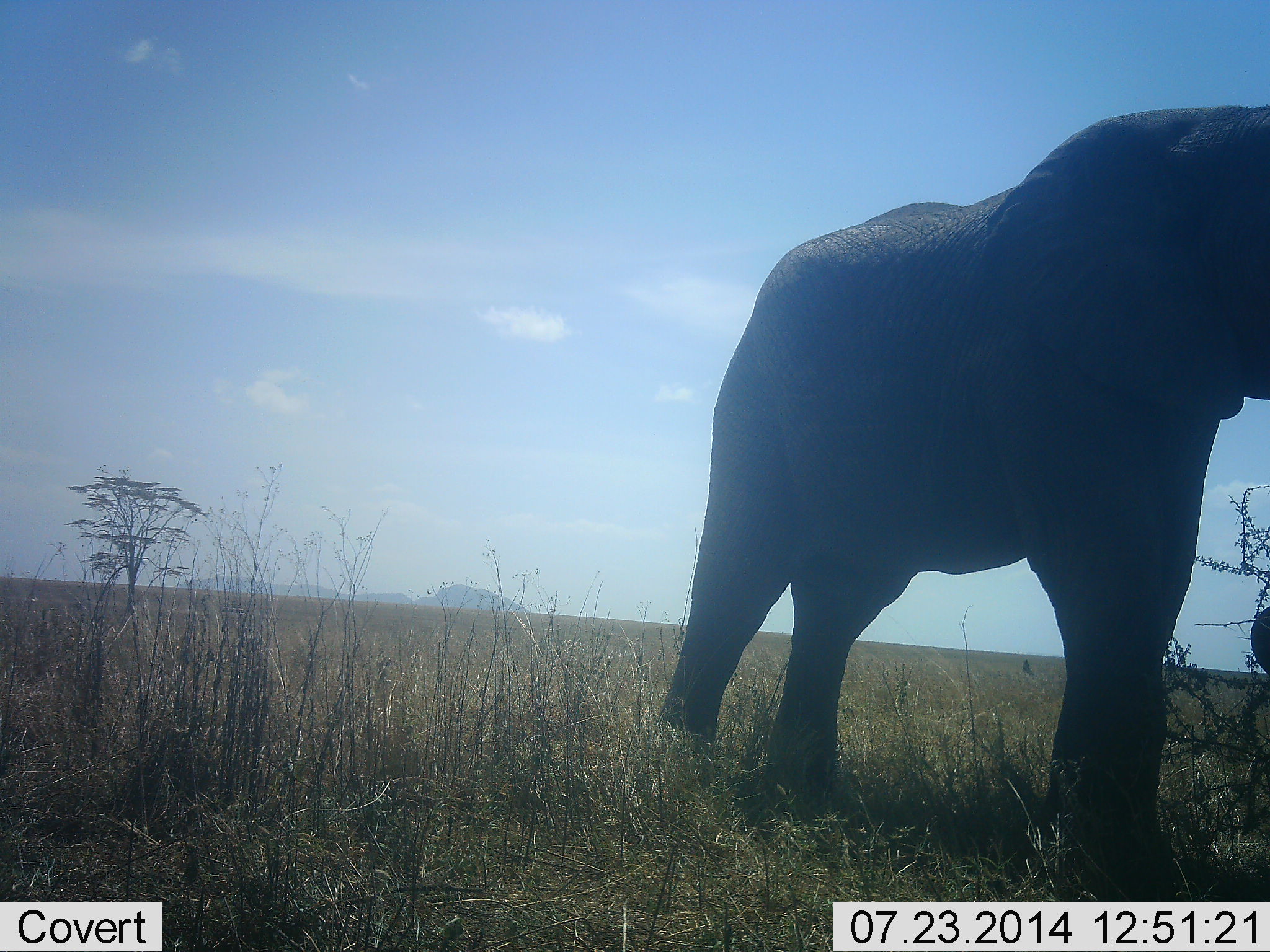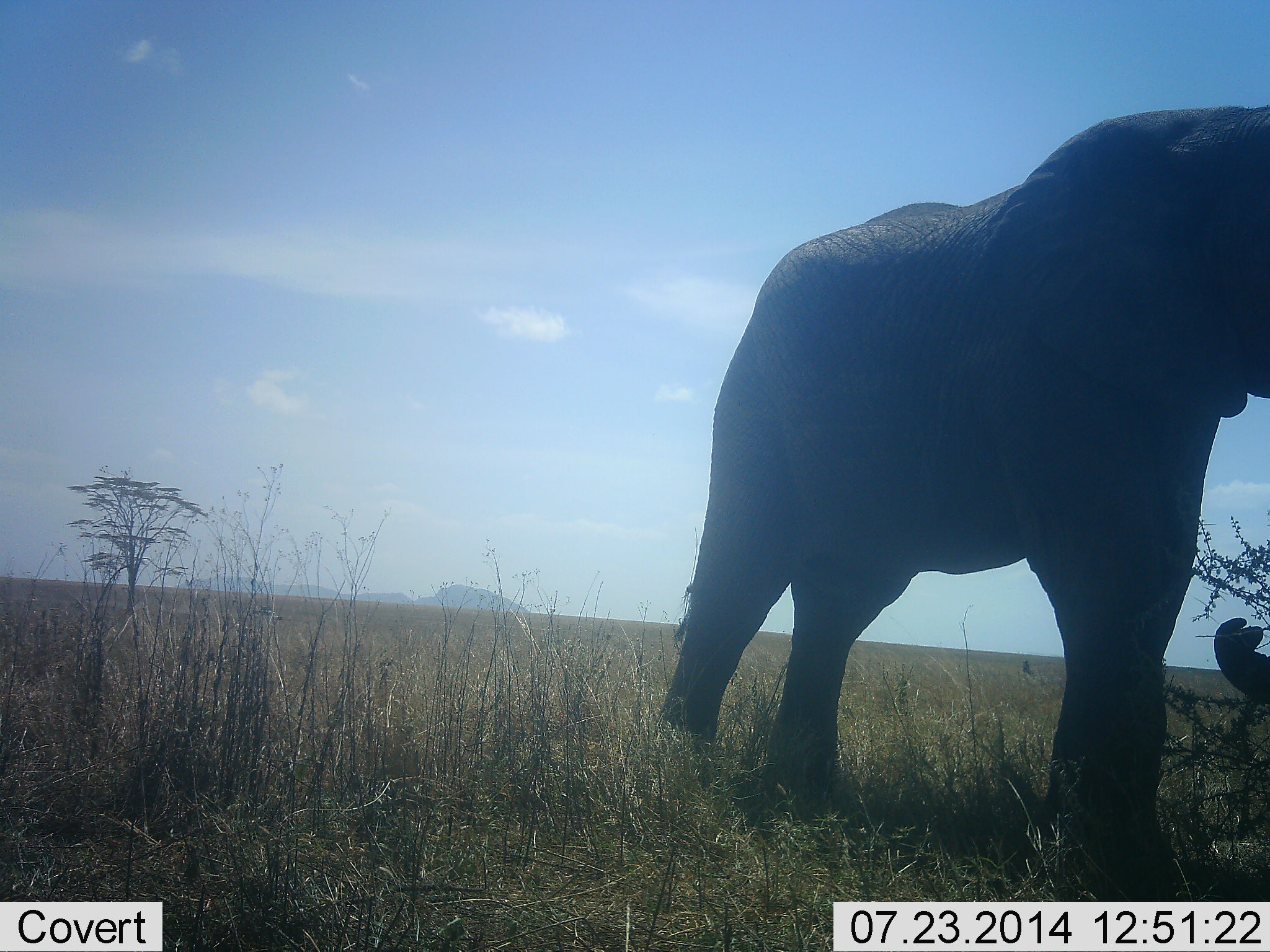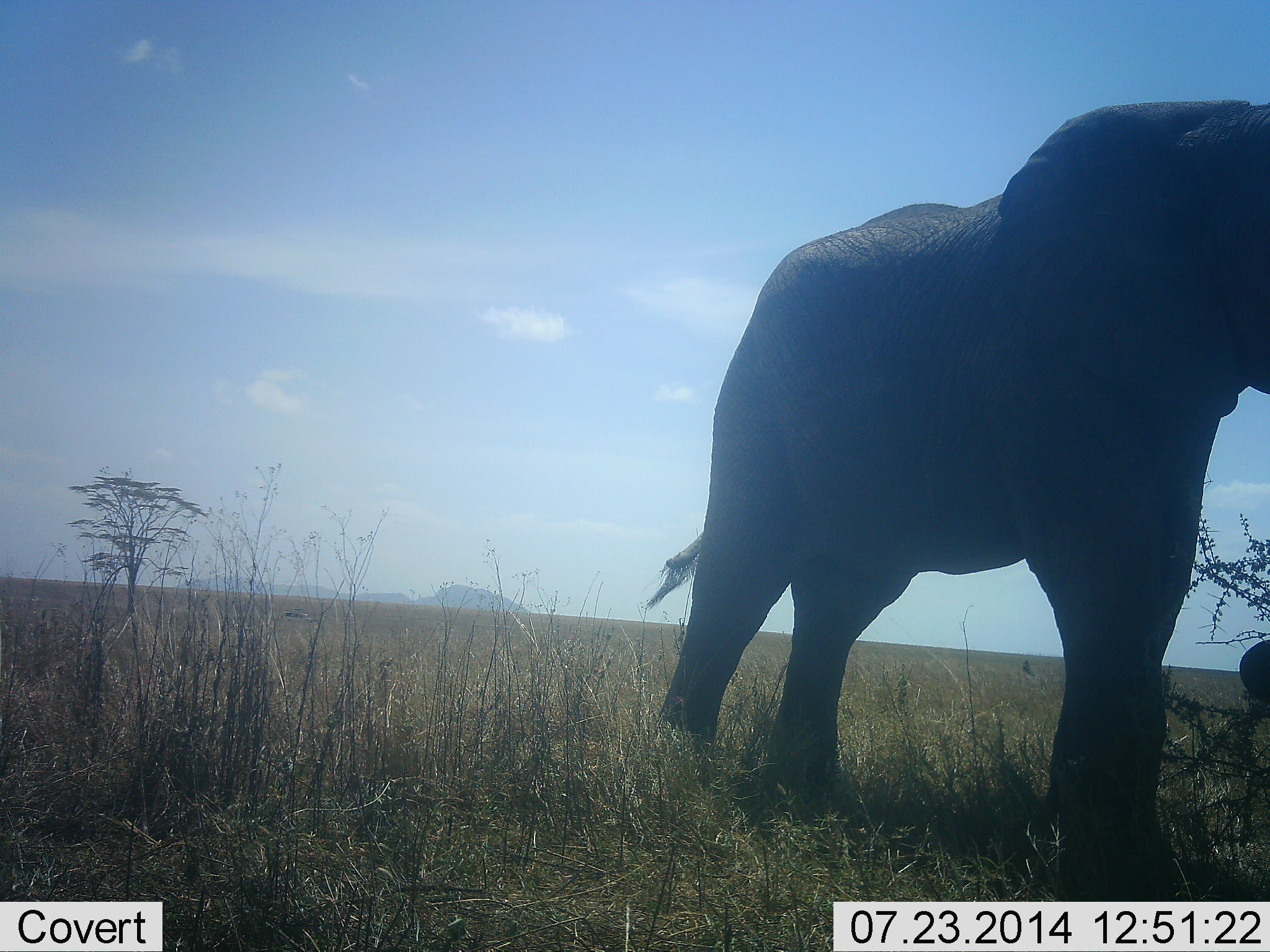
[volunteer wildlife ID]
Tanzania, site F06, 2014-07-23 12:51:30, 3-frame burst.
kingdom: Animalia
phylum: Chordata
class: Mammalia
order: Proboscidea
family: Elephantidae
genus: Loxodonta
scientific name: Loxodonta africana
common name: african bush elephant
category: elephant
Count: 1.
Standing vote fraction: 40%.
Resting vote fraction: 0%.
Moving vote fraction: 20%.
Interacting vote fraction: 0%.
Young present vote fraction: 0%.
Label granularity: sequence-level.